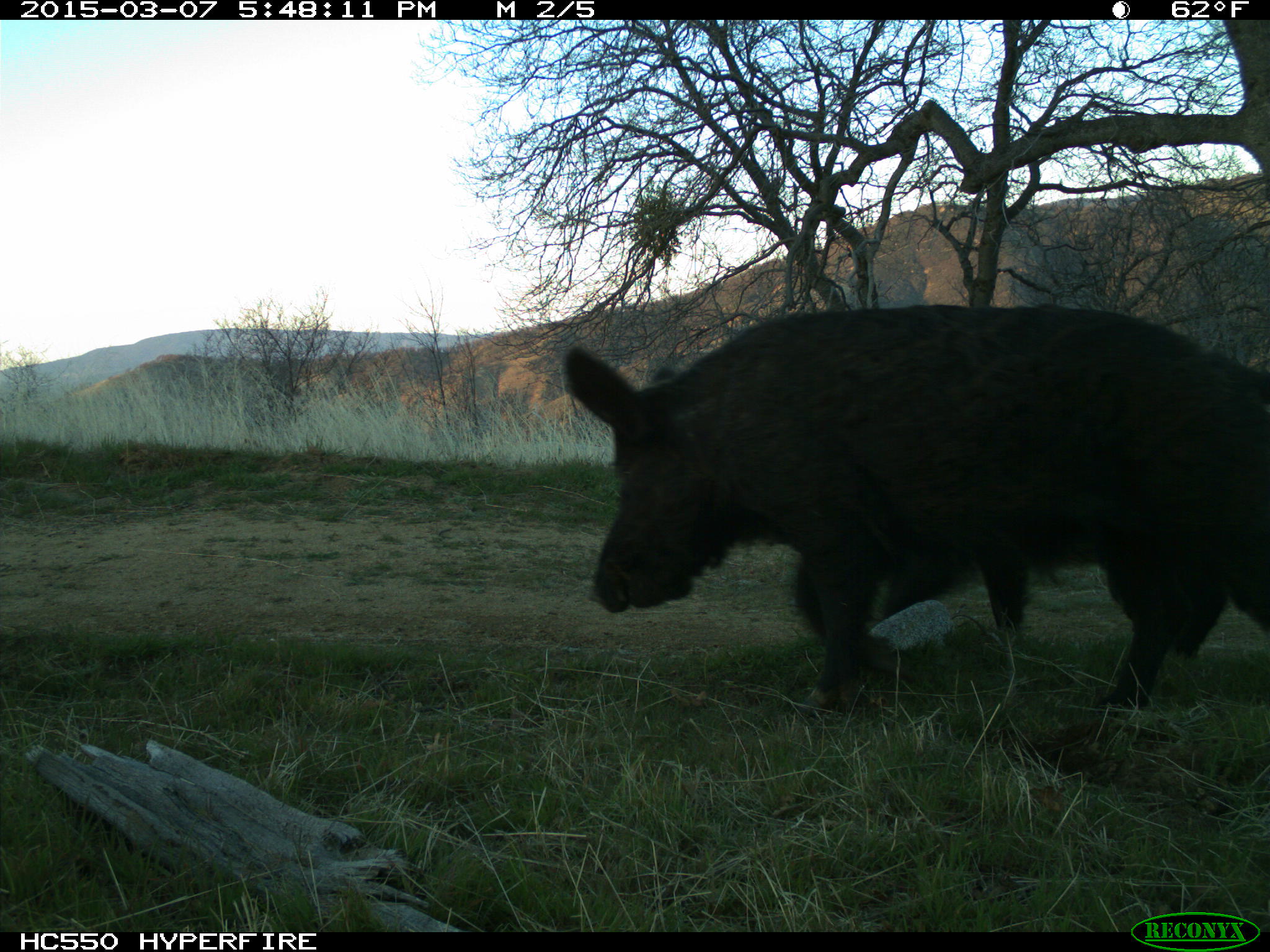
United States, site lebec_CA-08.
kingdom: Animalia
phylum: Chordata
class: Mammalia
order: Artiodactyla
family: Suidae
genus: Sus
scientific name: Sus scrofa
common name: wild boar